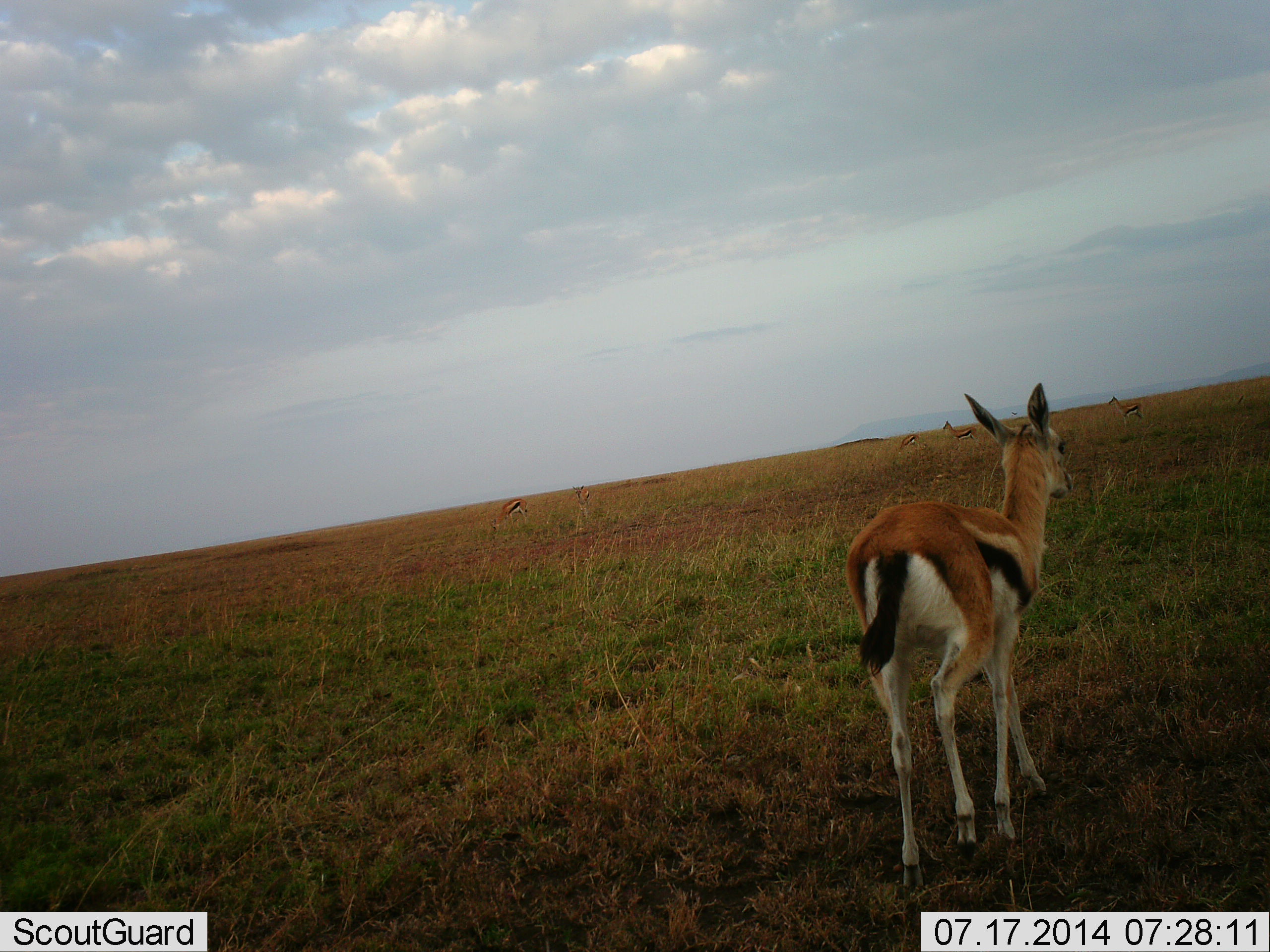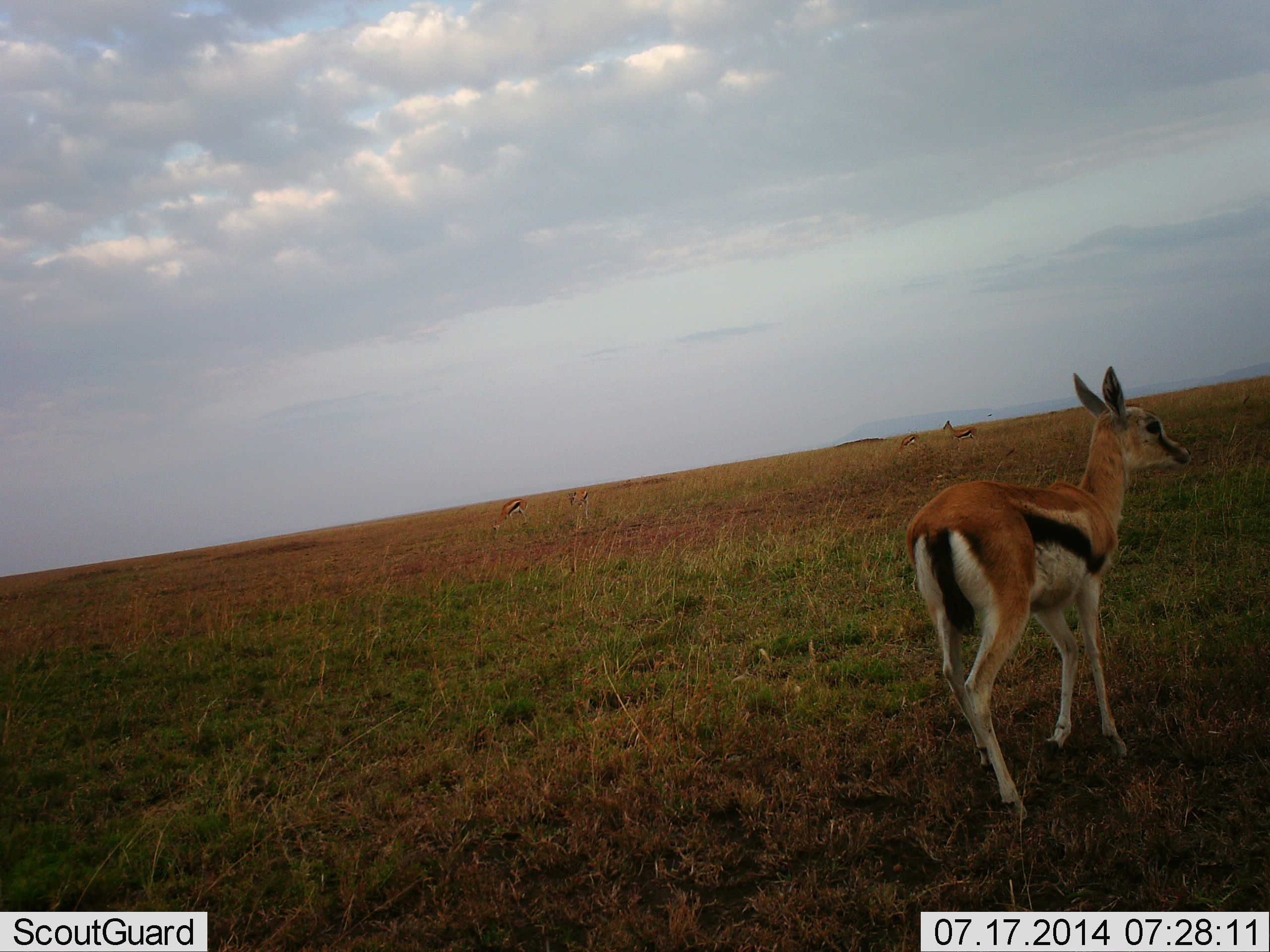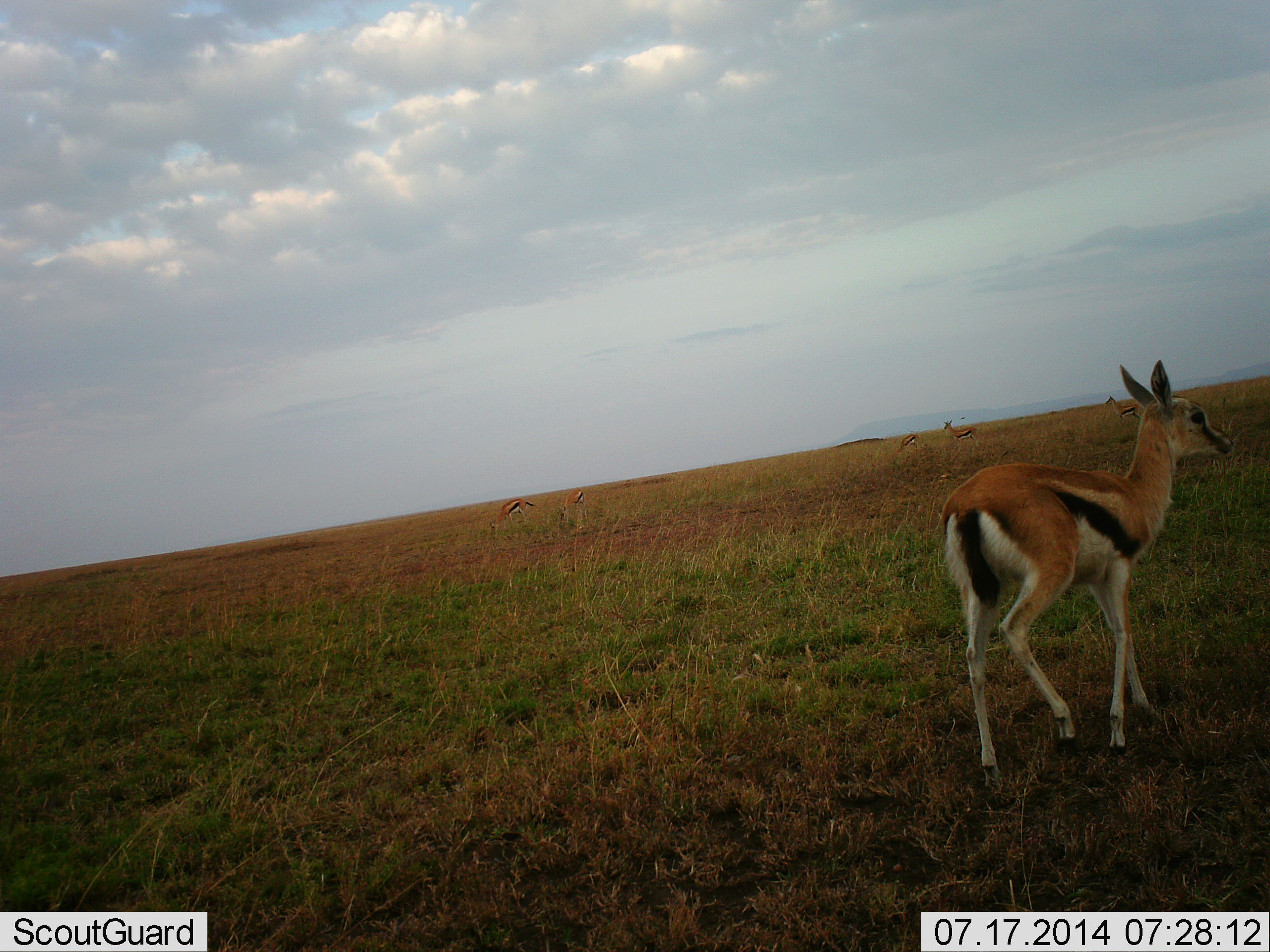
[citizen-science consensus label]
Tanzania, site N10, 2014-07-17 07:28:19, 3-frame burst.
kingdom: Animalia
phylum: Chordata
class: Mammalia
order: Artiodactyla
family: Bovidae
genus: Eudorcas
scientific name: Eudorcas thomsonii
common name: thomson's gazelle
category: gazellethomsons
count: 5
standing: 40%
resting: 30%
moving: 60%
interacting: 0%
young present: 0%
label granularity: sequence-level